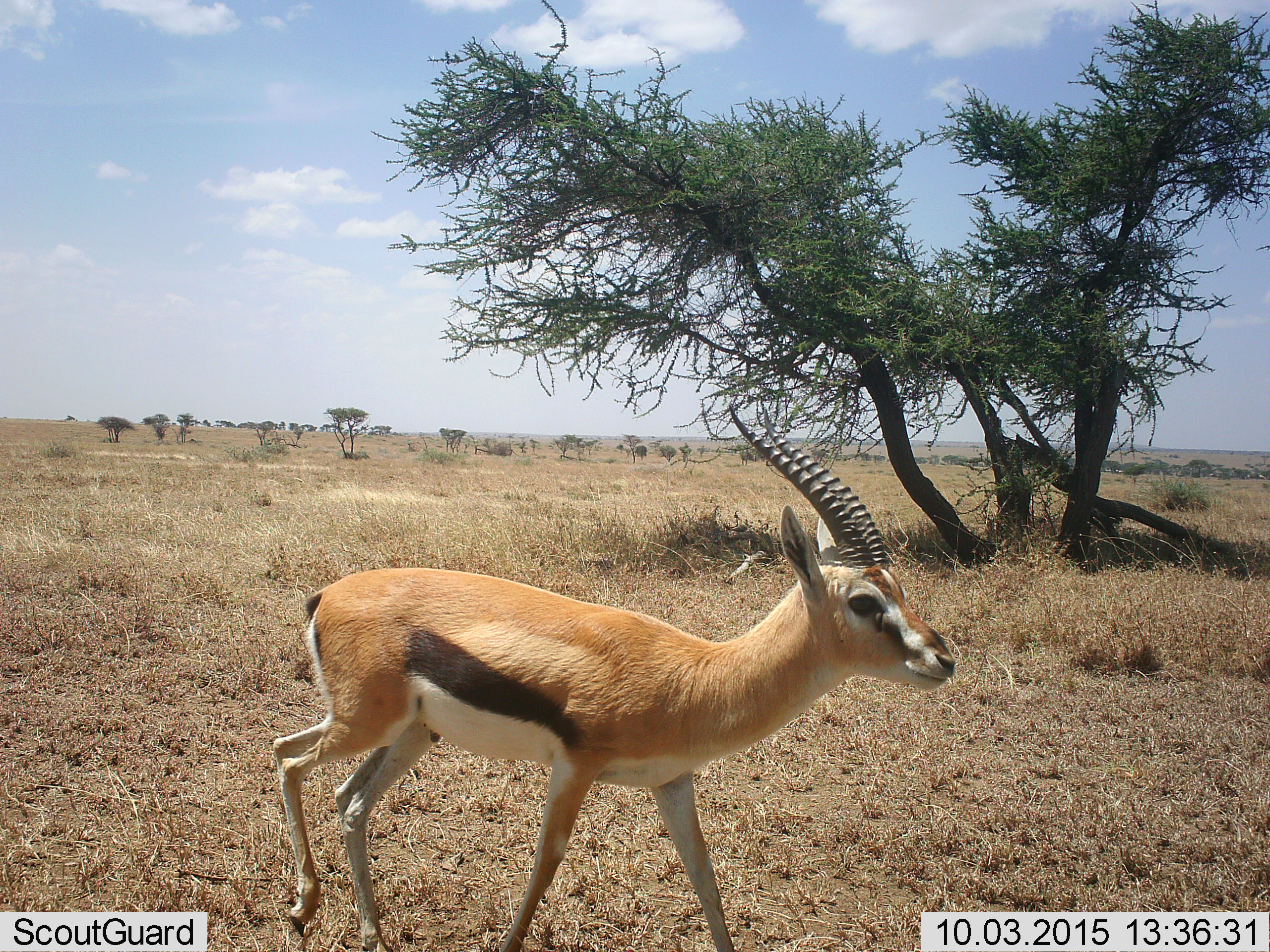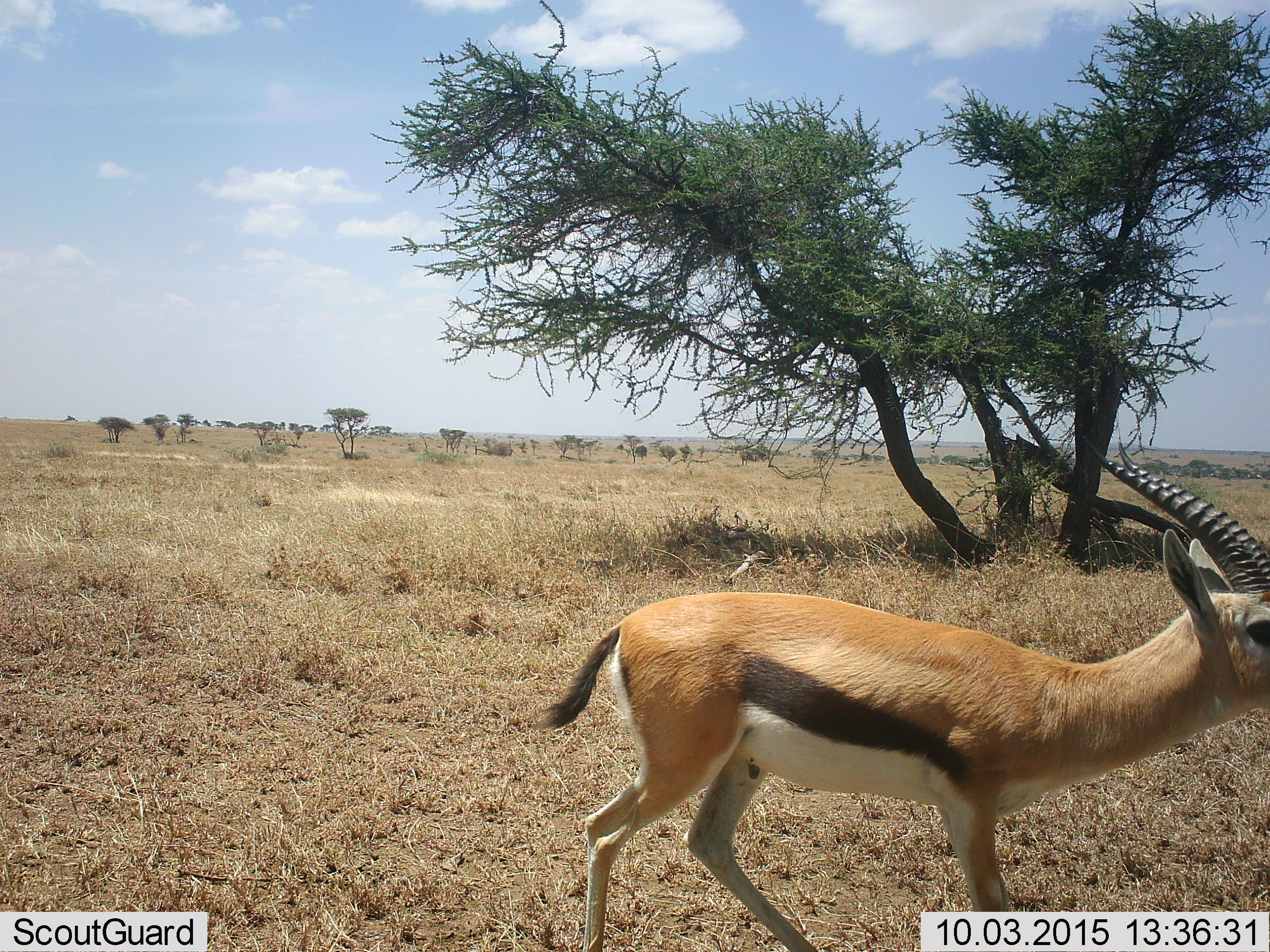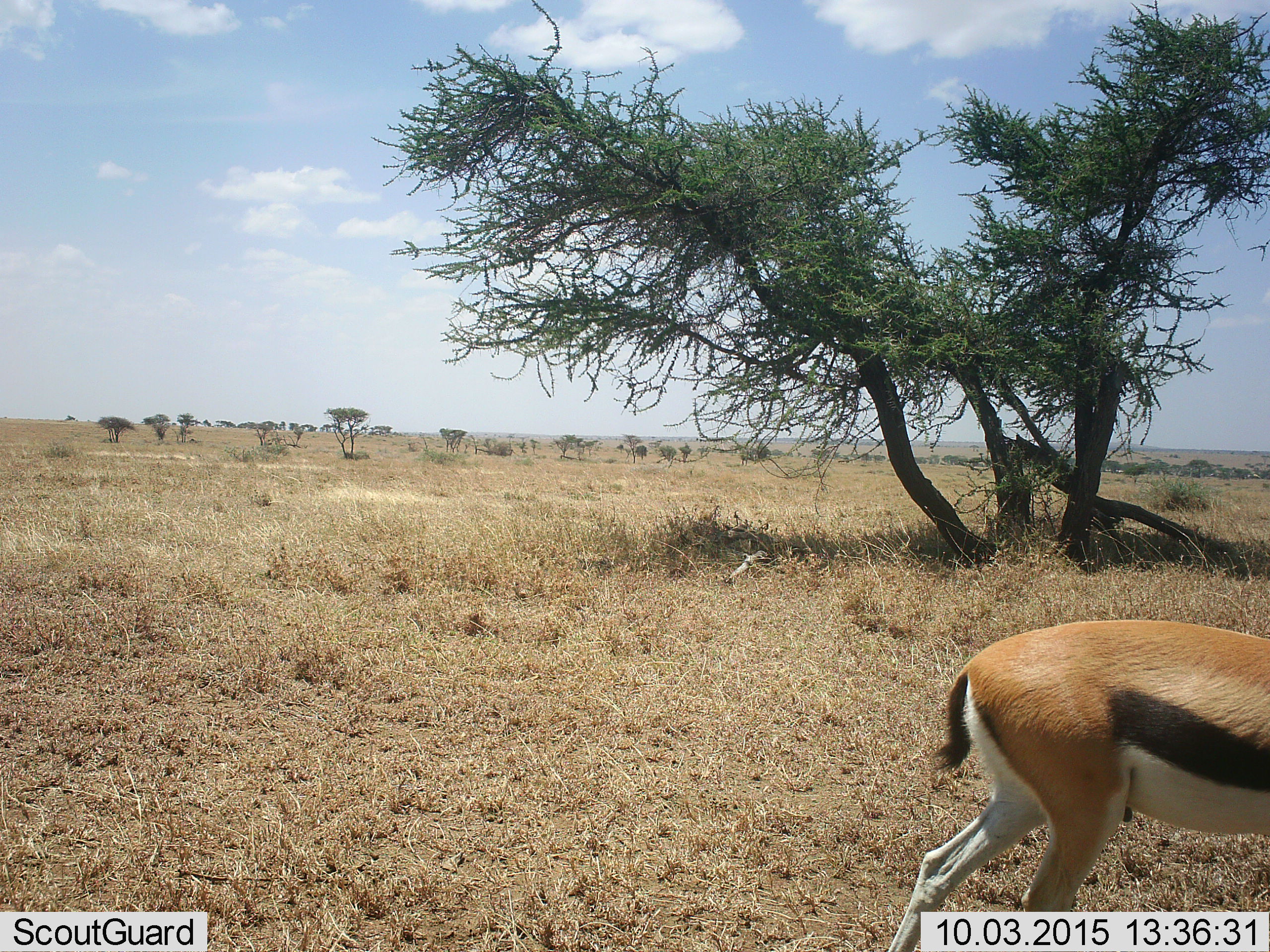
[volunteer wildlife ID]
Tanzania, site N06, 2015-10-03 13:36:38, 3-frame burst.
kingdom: Animalia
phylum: Chordata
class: Mammalia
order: Artiodactyla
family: Bovidae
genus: Eudorcas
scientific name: Eudorcas thomsonii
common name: thomson's gazelle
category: gazellethomsons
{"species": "gazellethomsons (thomson's gazelle) (Eudorcas thomsonii)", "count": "1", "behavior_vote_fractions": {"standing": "0%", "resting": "0%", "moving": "100%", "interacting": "0%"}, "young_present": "0%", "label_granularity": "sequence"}